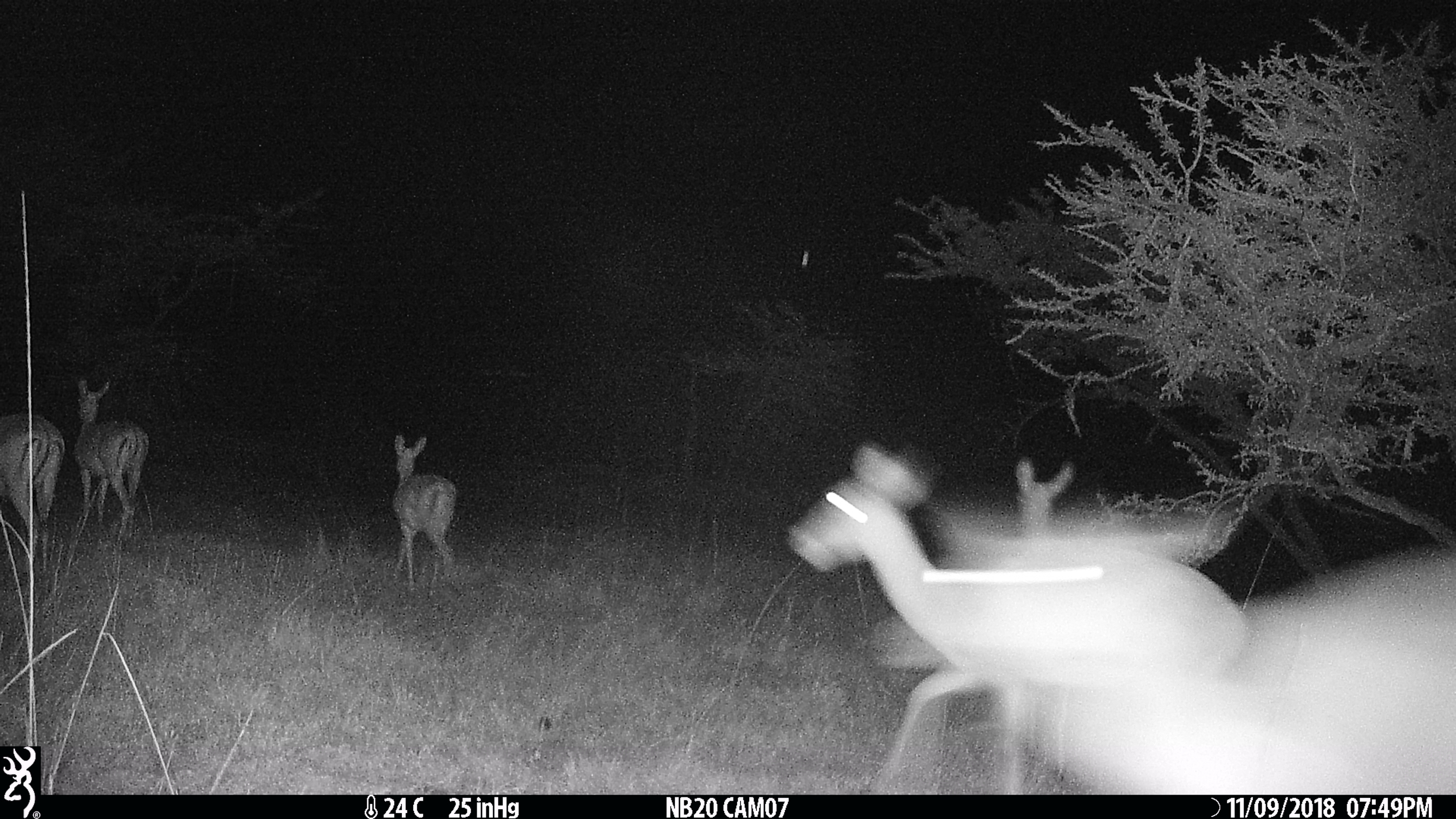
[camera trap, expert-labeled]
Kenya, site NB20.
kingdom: Animalia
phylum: Chordata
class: Mammalia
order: Artiodactyla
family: Bovidae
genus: Aepyceros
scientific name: Aepyceros melampus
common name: impala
Impala (Aepyceros melampus).